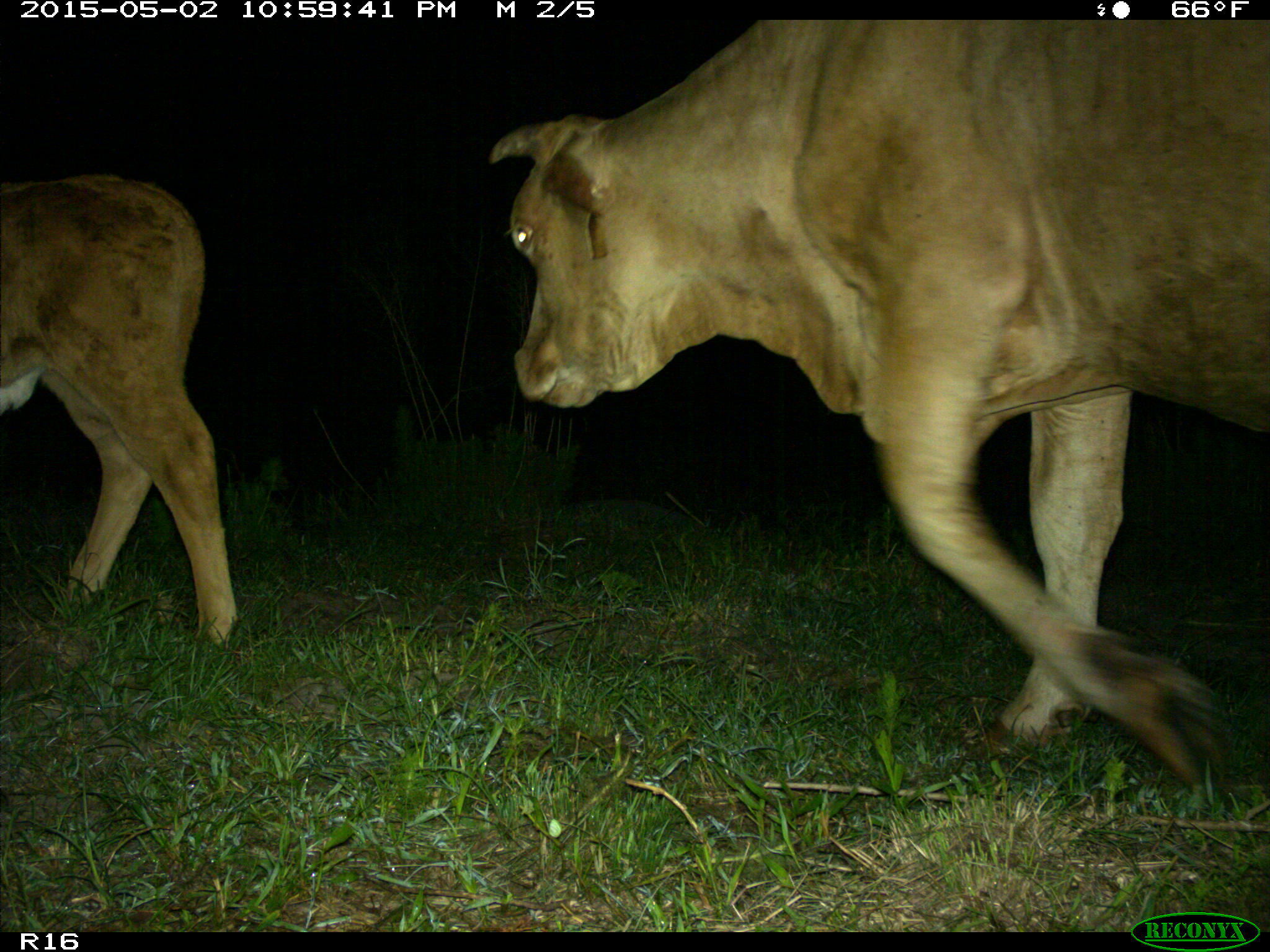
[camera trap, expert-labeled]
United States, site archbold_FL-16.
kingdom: Animalia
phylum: Chordata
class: Mammalia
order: Artiodactyla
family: Bovidae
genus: Bos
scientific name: Bos taurus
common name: domestic cow